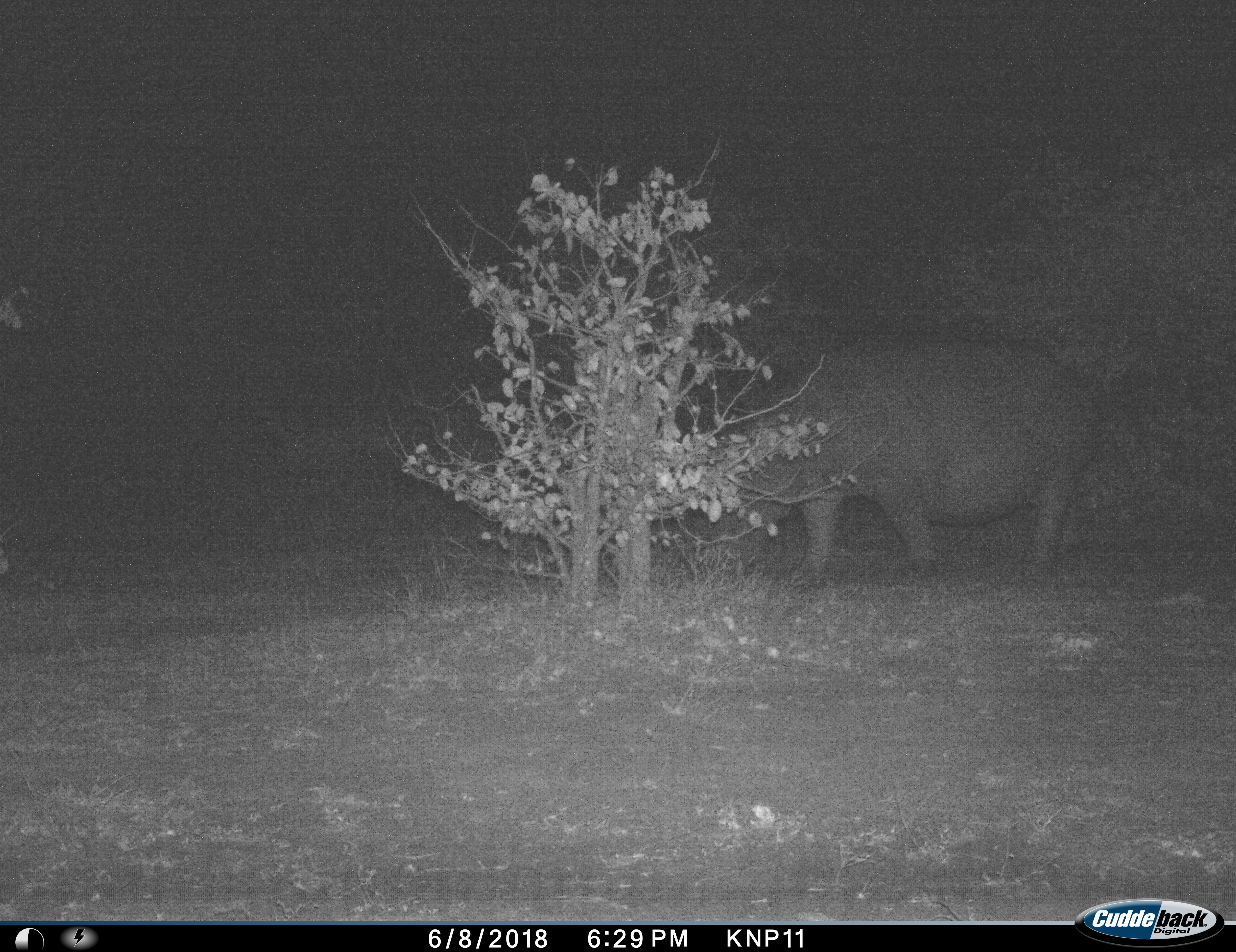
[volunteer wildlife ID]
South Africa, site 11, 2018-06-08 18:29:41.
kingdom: Animalia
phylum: Chordata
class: Mammalia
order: Artiodactyla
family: Hippopotamidae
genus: Hippopotamus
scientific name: Hippopotamus amphibius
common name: hippopotamus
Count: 1.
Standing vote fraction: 11%.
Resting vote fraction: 0%.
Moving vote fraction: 56%.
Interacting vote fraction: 0%.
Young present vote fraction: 0%.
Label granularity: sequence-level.